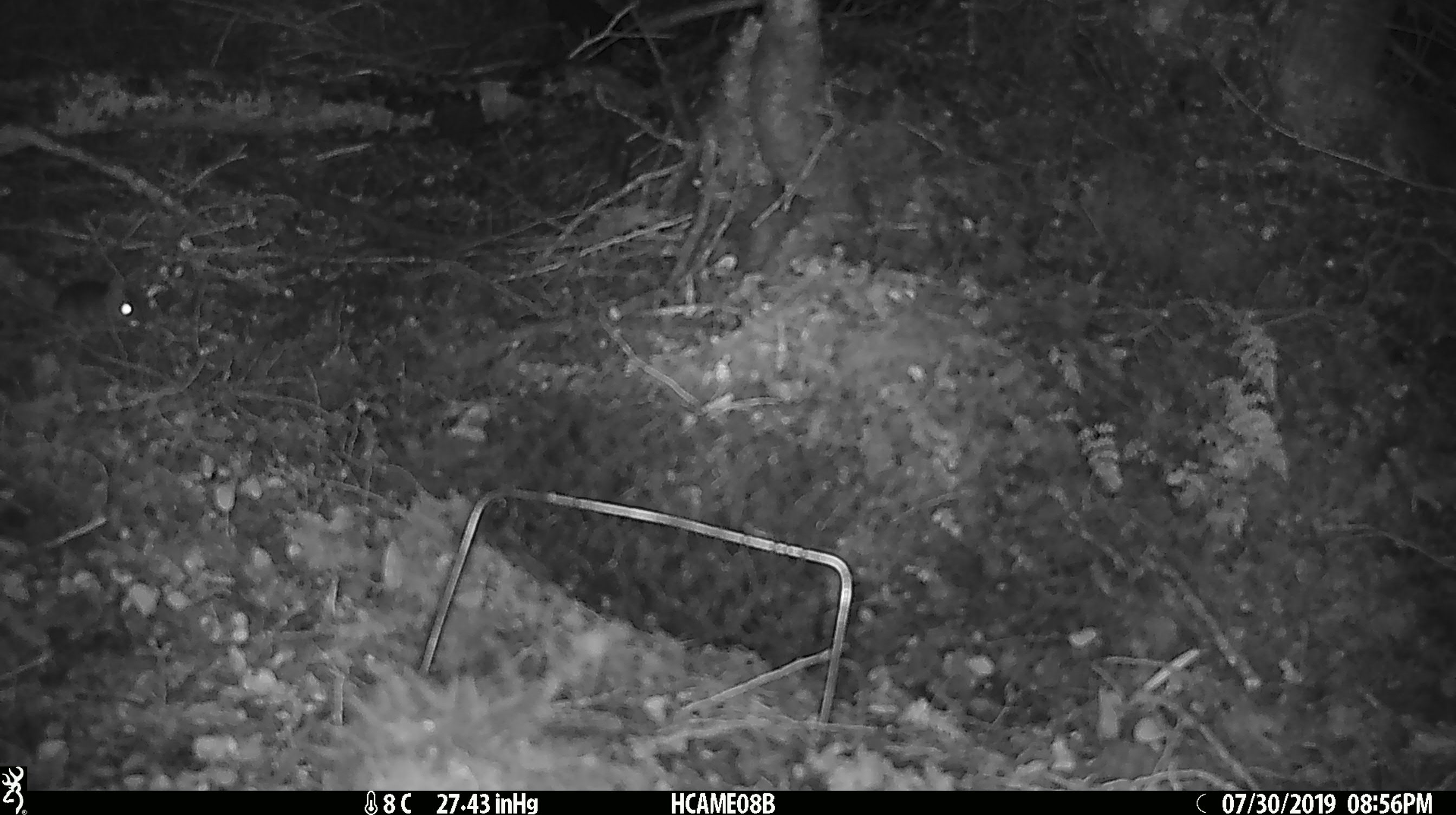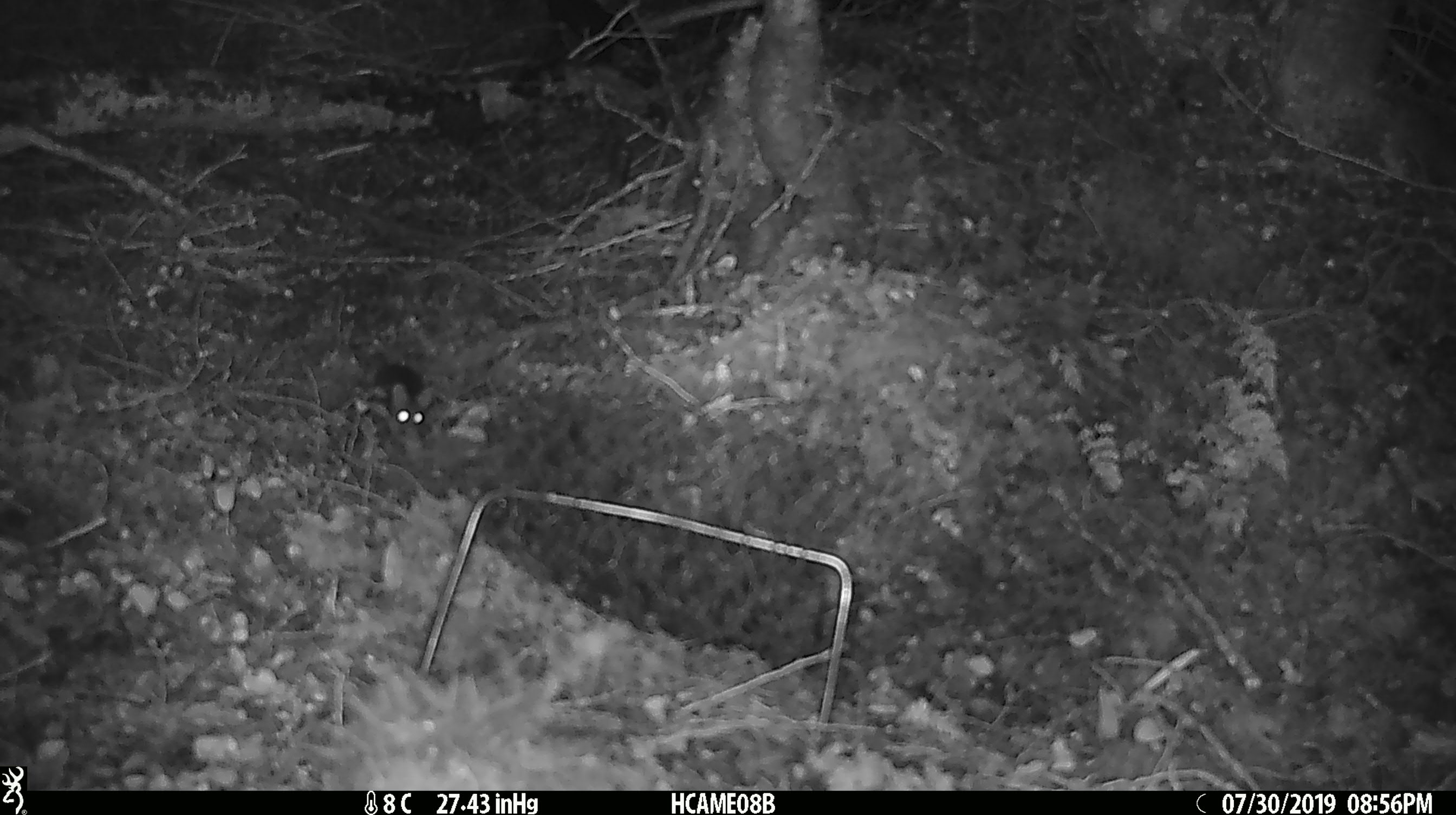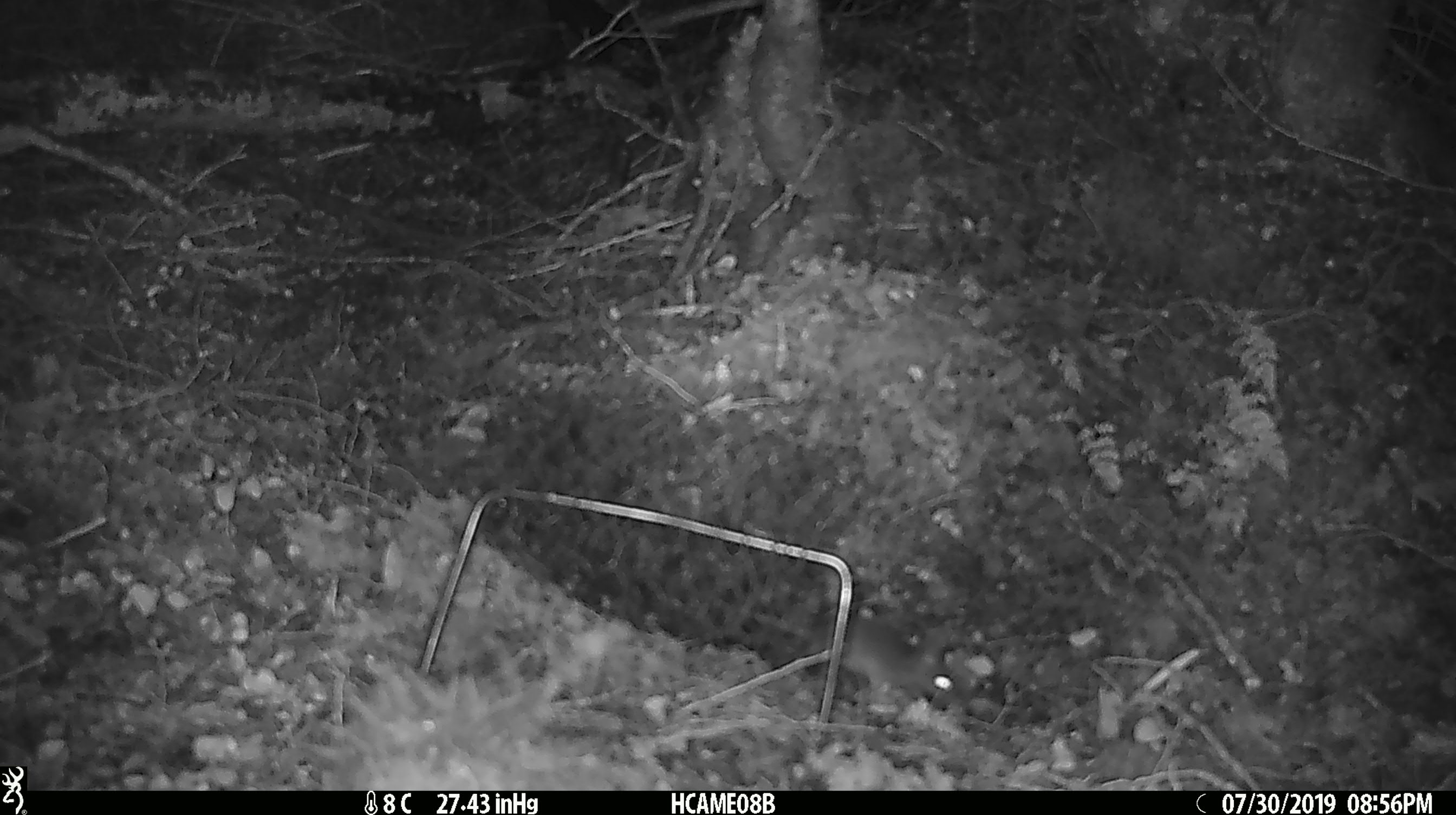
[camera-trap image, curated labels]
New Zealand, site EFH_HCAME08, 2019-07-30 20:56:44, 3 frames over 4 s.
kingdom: Animalia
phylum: Chordata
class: Mammalia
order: Rodentia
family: Muridae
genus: Mus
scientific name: Mus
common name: mouse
Mouse (Mus).